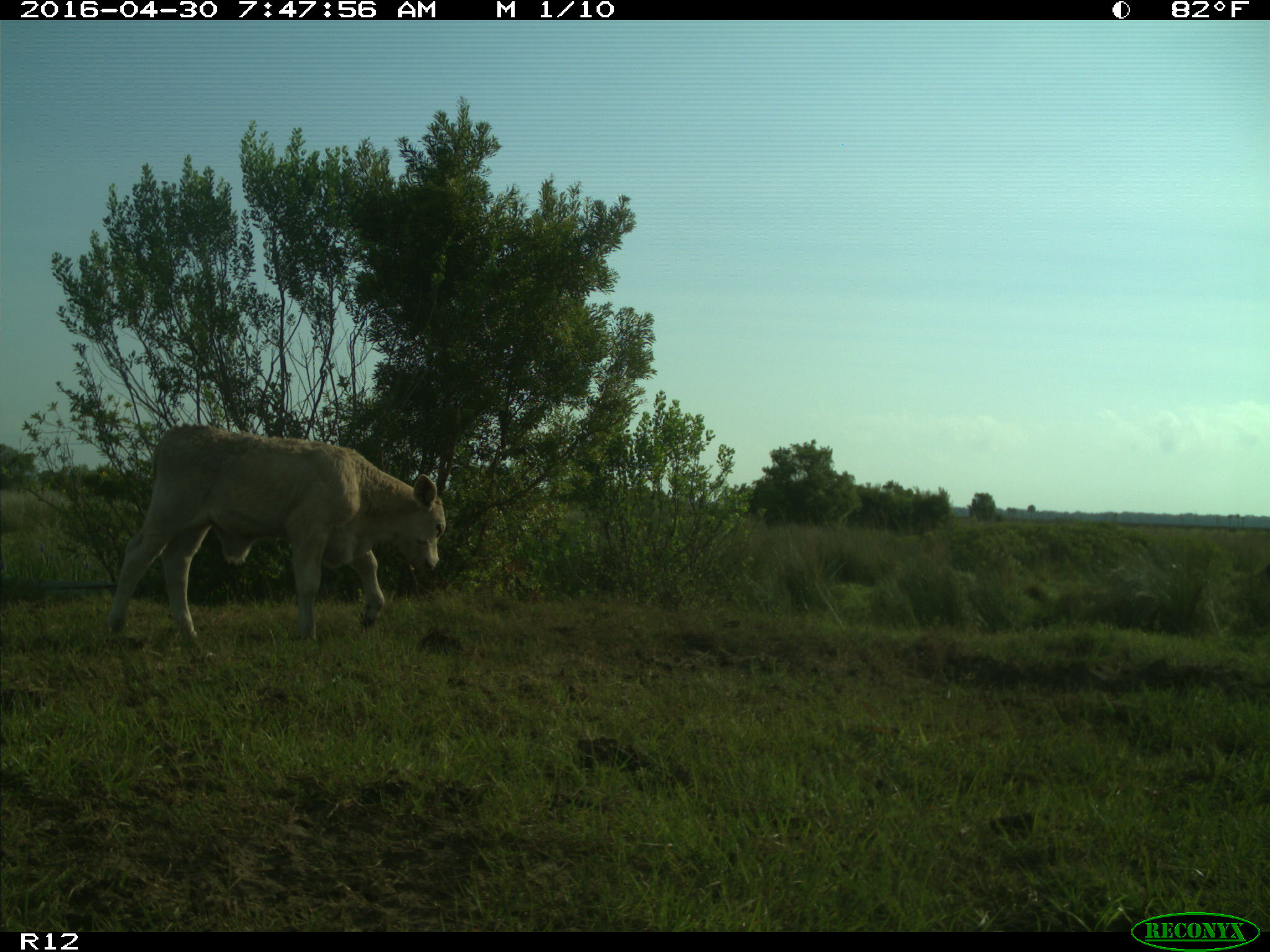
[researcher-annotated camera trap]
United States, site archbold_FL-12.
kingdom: Animalia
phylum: Chordata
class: Mammalia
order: Artiodactyla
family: Bovidae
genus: Bos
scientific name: Bos taurus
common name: domestic cow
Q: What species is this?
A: Bos taurus (domestic cow).